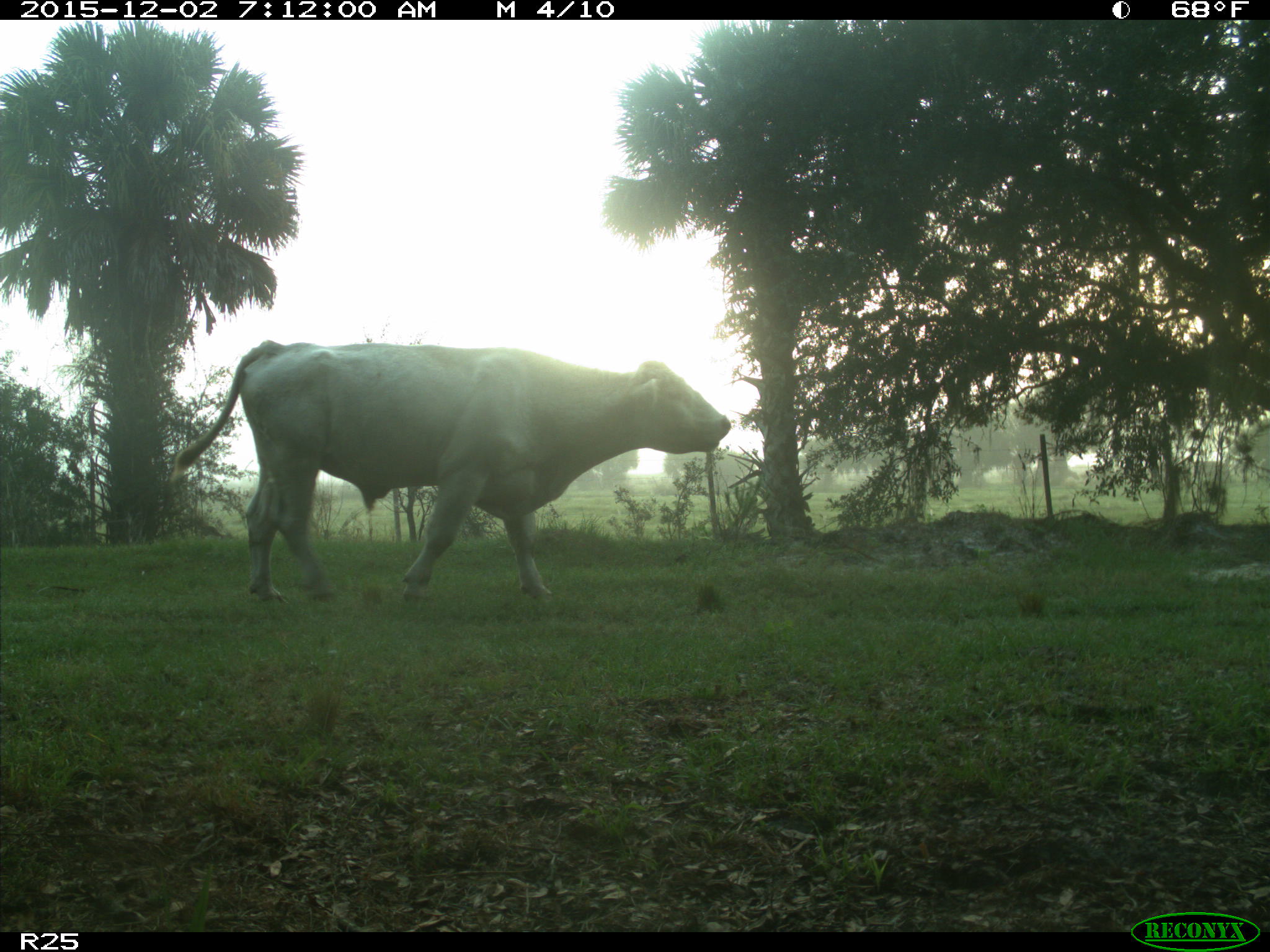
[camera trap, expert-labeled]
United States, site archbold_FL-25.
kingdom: Animalia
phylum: Chordata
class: Mammalia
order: Artiodactyla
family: Bovidae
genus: Bos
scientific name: Bos taurus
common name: domestic cow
Bos taurus (domestic cow).